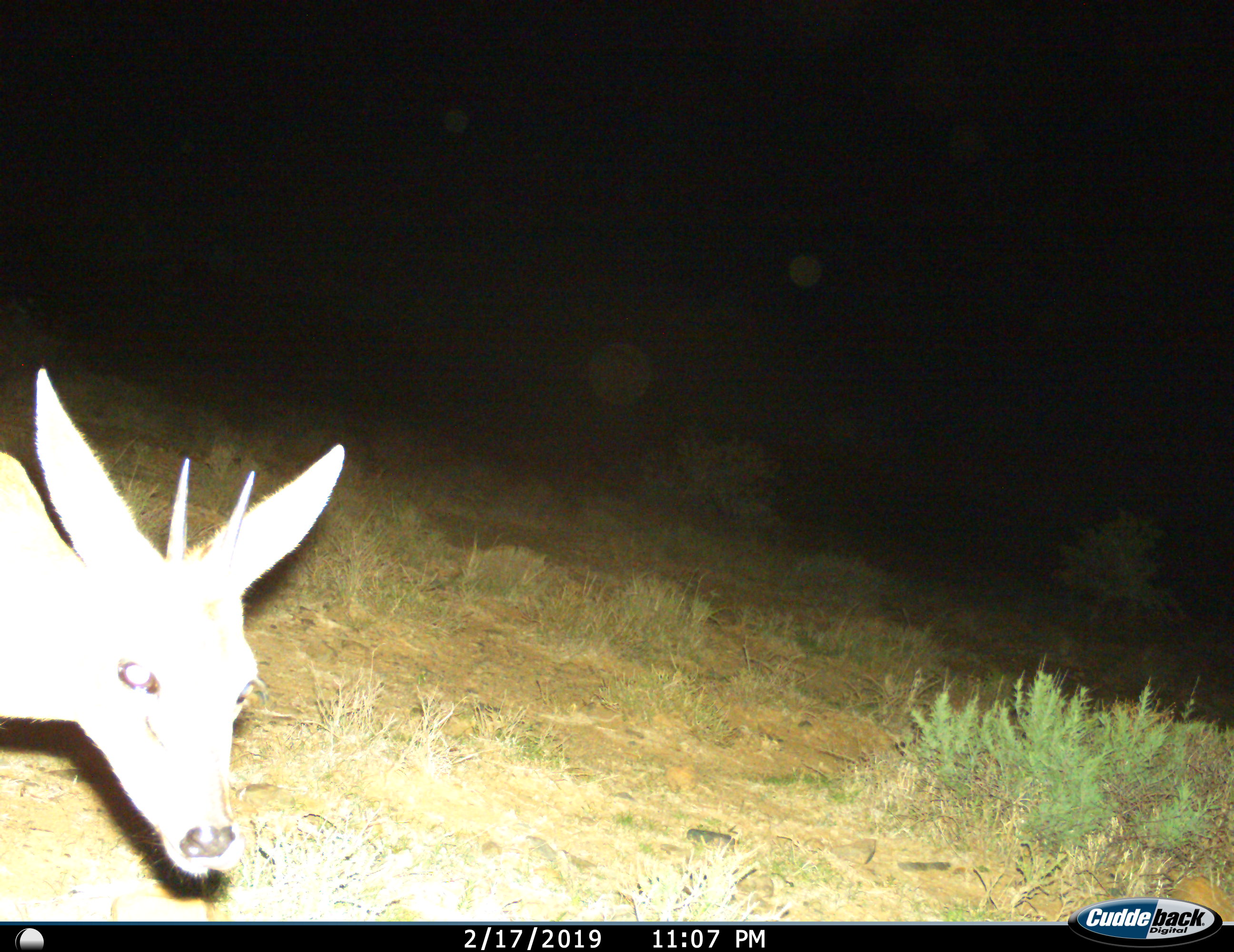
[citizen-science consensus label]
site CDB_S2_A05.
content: unidentified animal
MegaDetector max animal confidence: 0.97